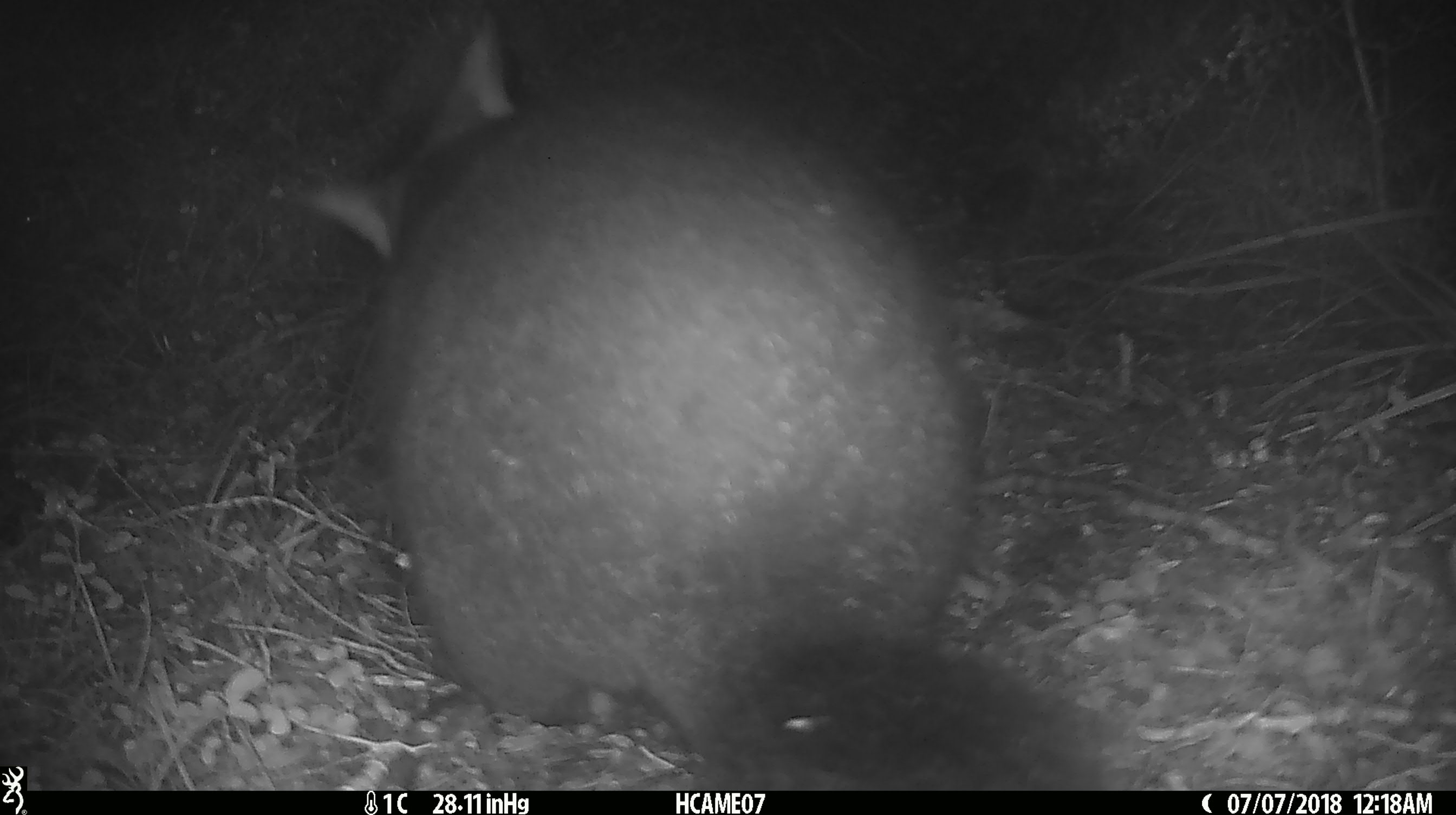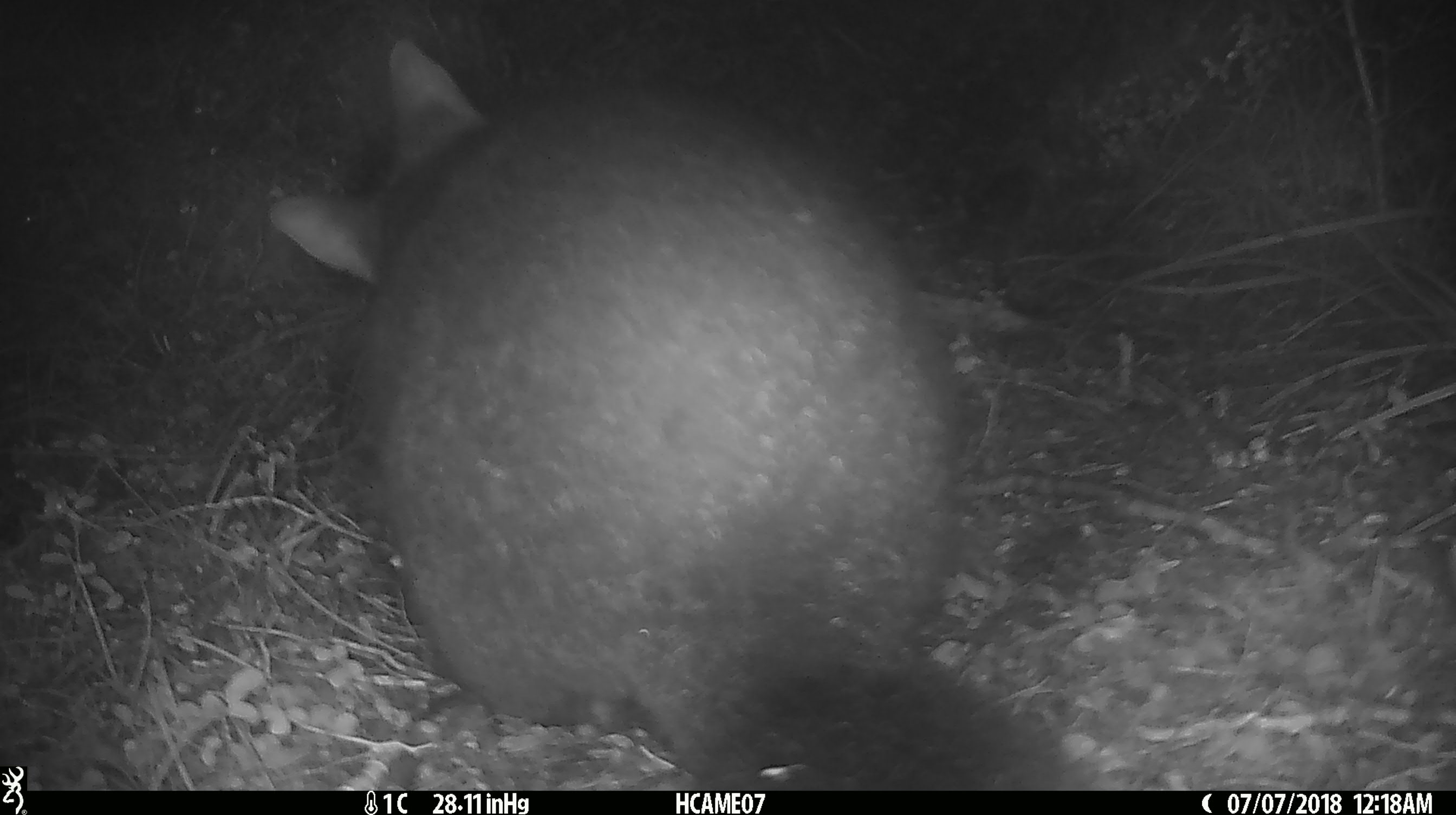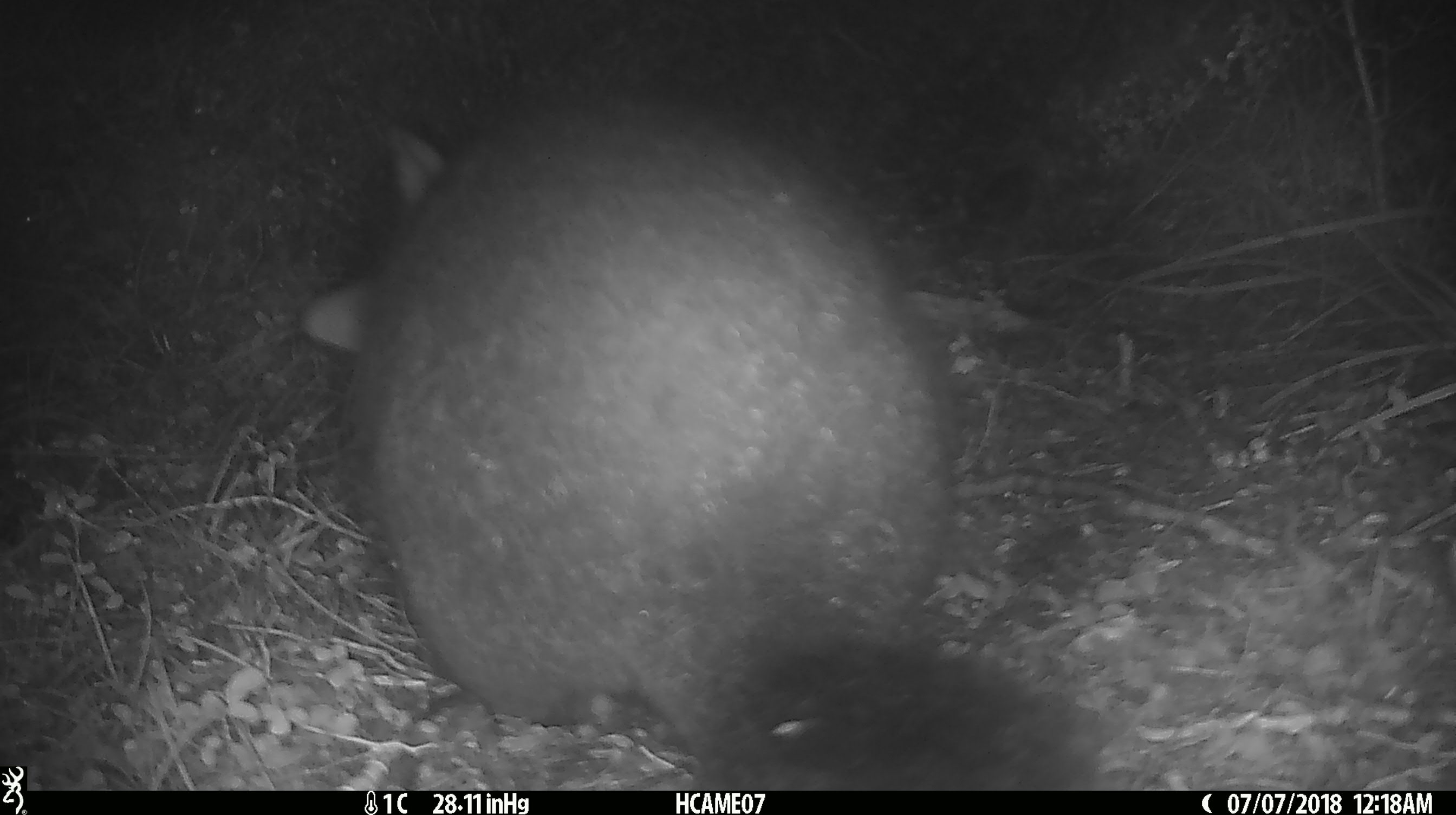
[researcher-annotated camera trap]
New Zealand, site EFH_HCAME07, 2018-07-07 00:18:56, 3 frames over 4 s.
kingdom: Animalia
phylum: Chordata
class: Mammalia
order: Diprotodontia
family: Phalangeridae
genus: Trichosurus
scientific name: Trichosurus vulpecula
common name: common brushtail possum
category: possum